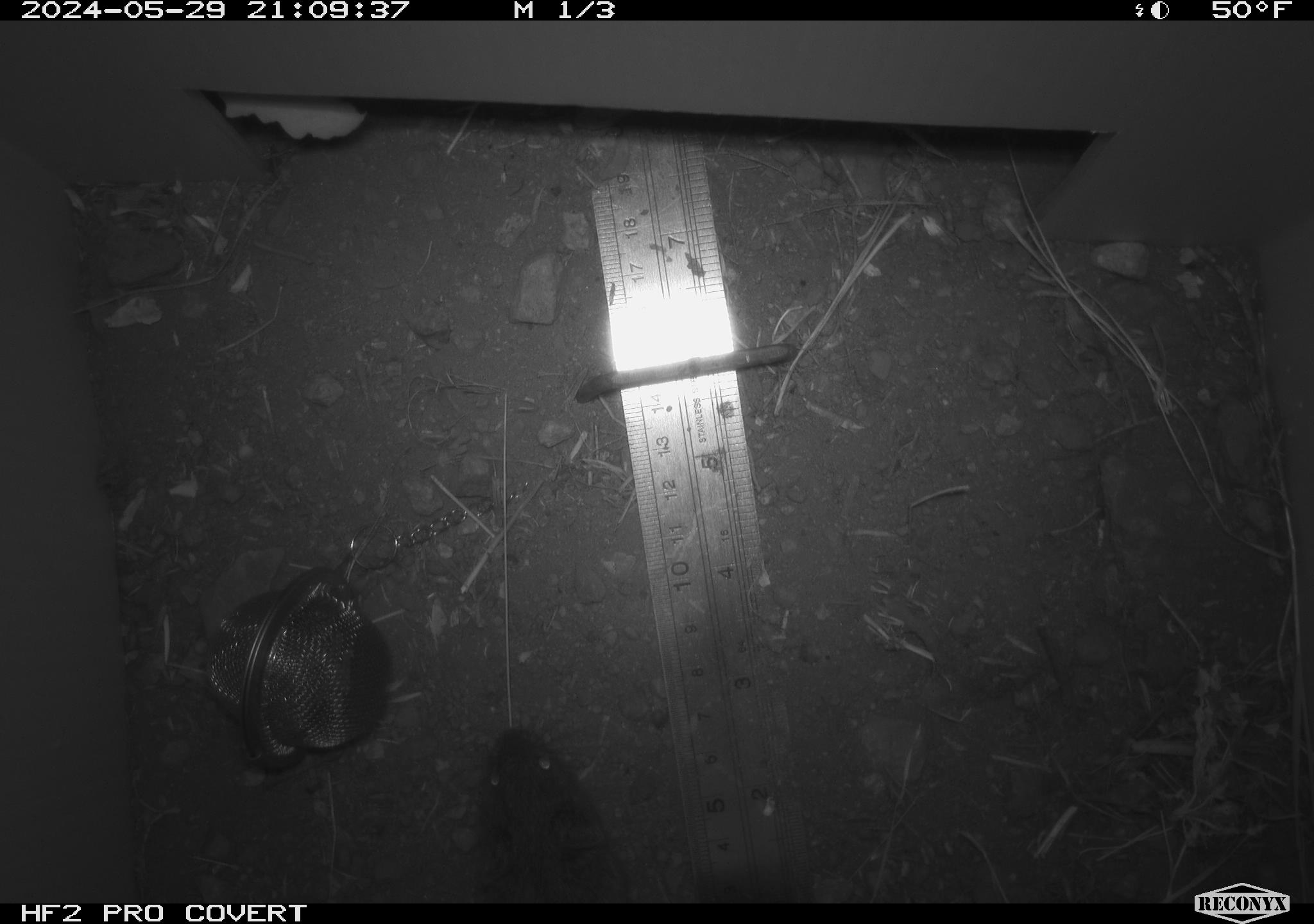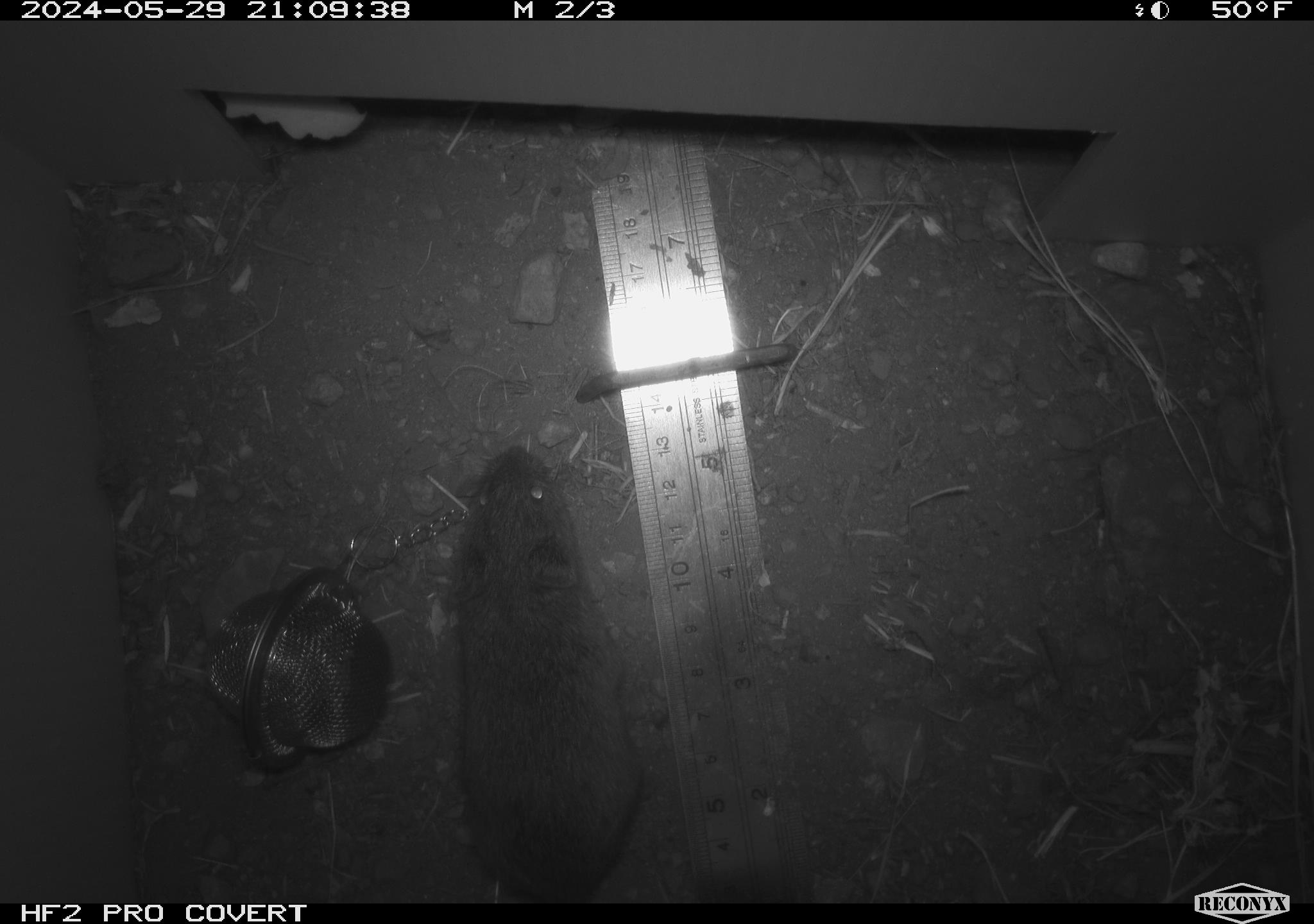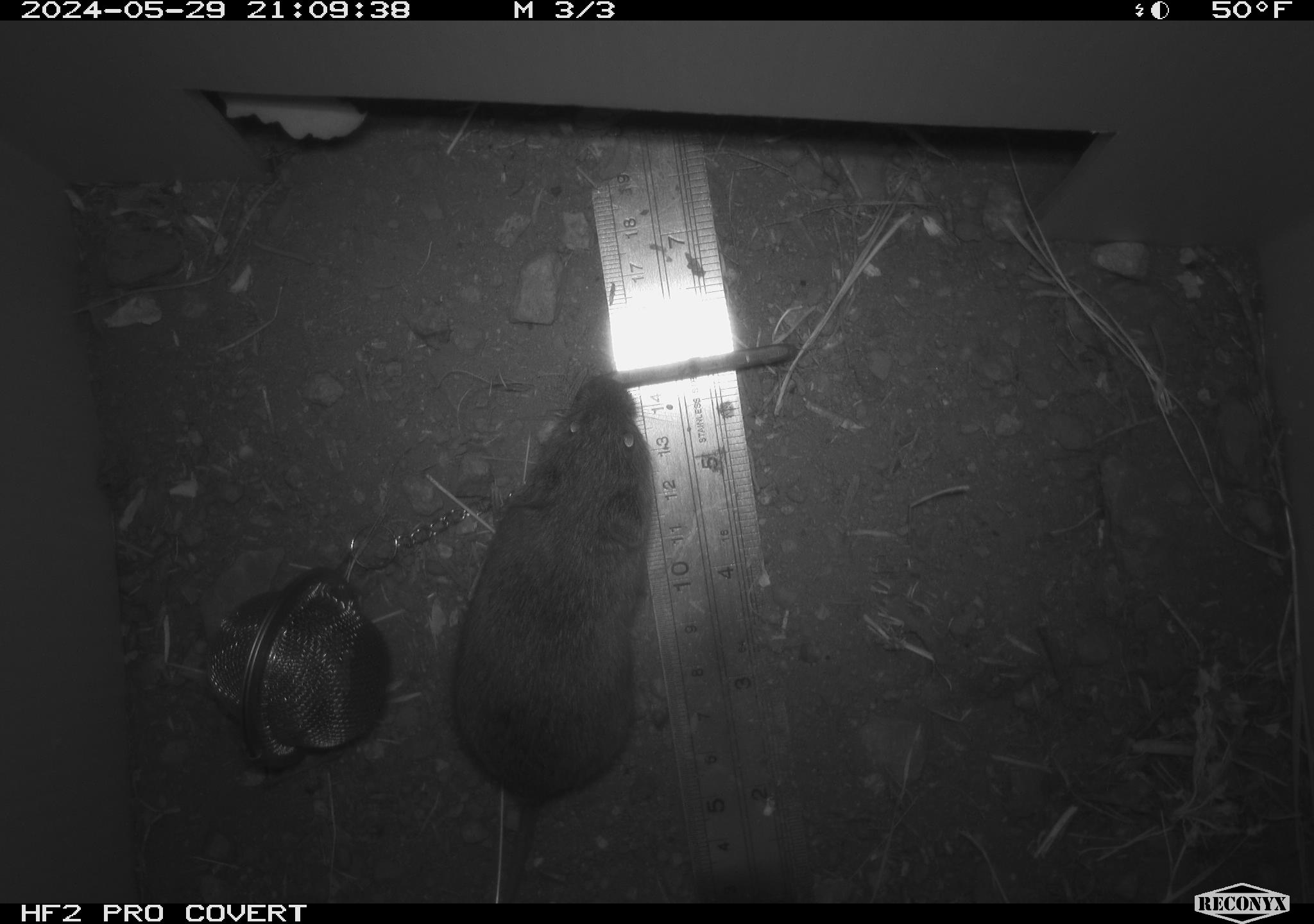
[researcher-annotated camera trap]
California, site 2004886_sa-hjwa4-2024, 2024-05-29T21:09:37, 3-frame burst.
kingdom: Animalia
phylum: Chordata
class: Mammalia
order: Rodentia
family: Cricetidae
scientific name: Cricetidae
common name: hamsters, voles, lemmings, and allies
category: cricetidae family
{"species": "cricetidae family (hamsters, voles, lemmings, and allies) (Cricetidae)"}